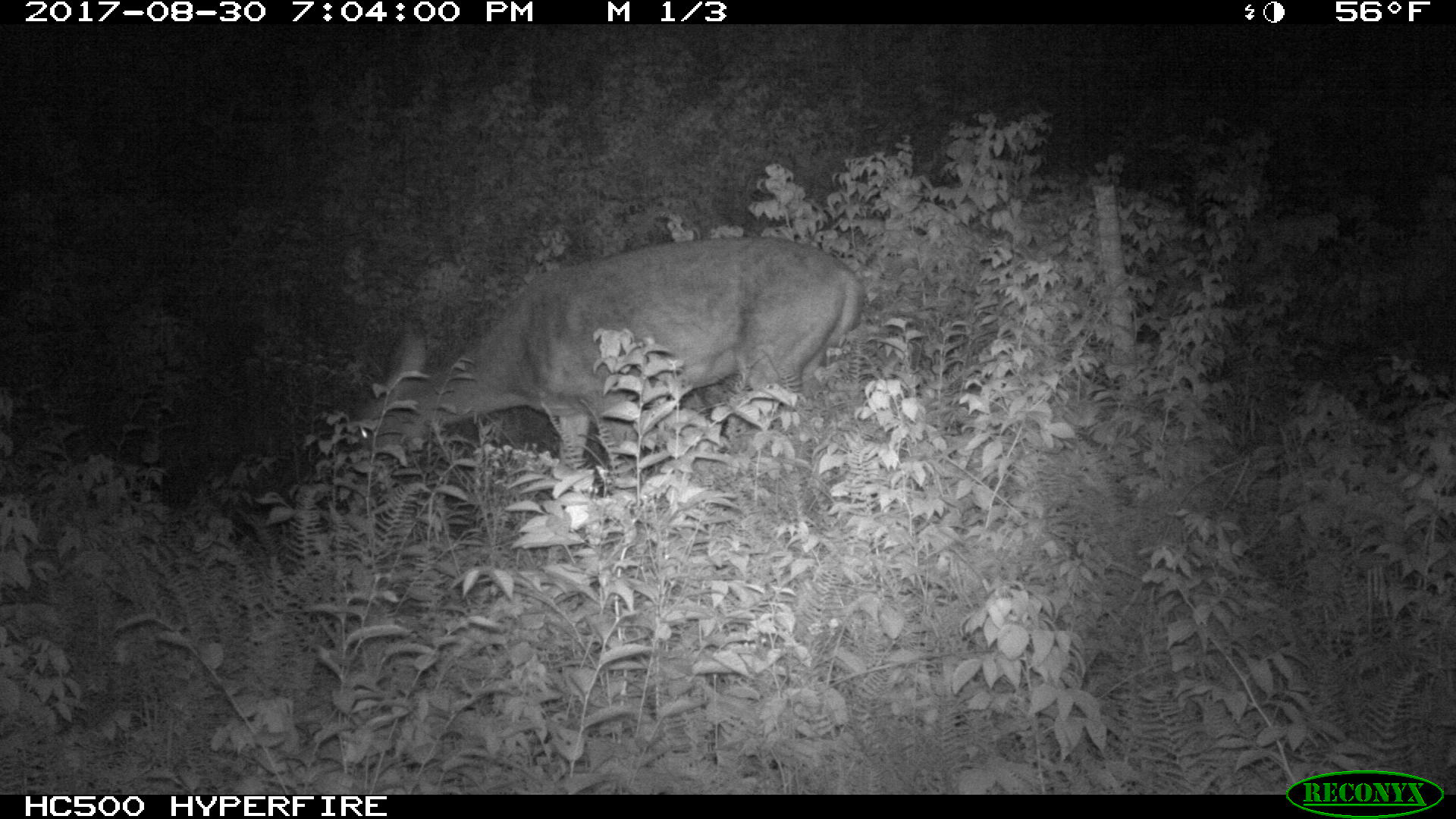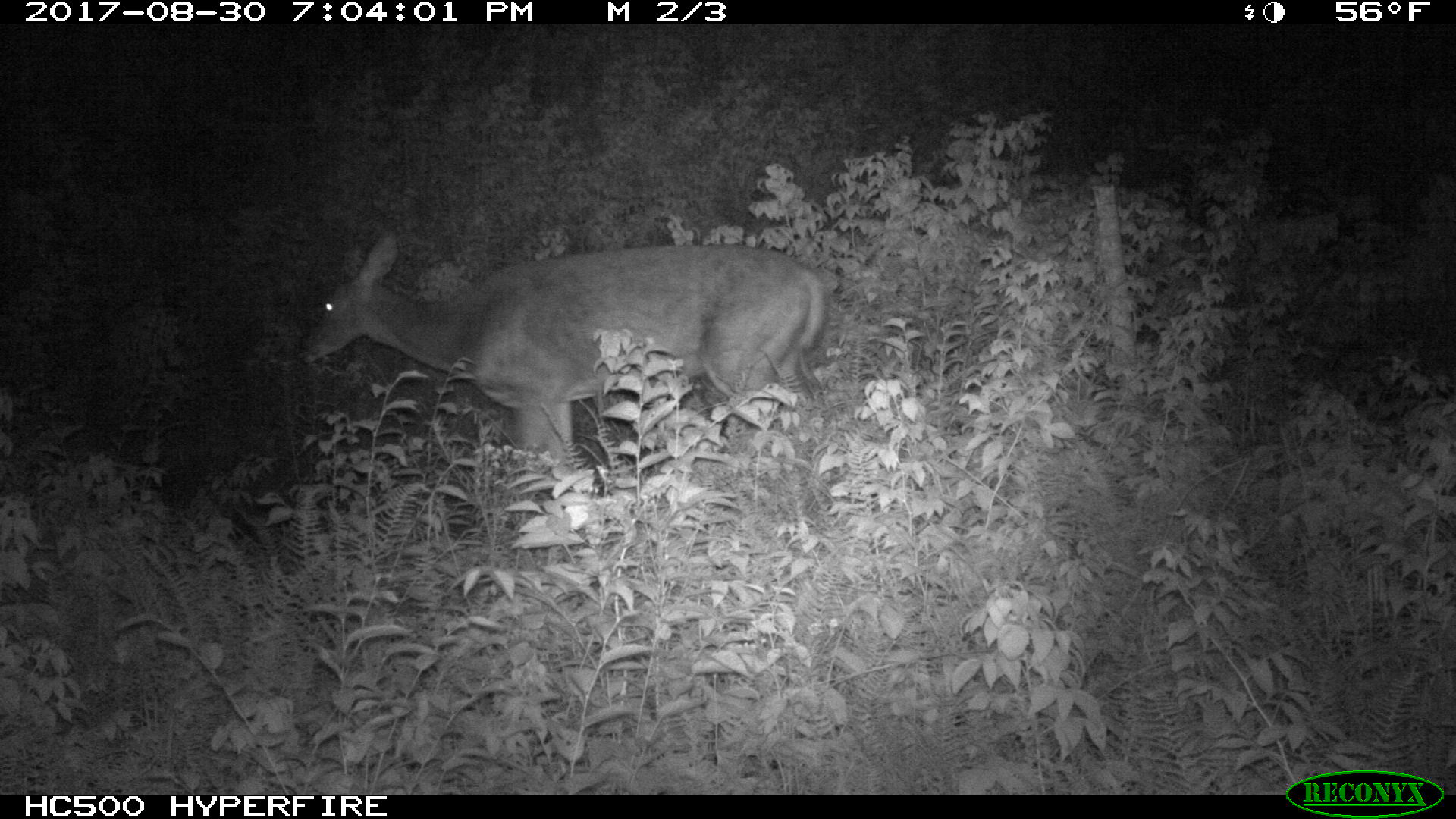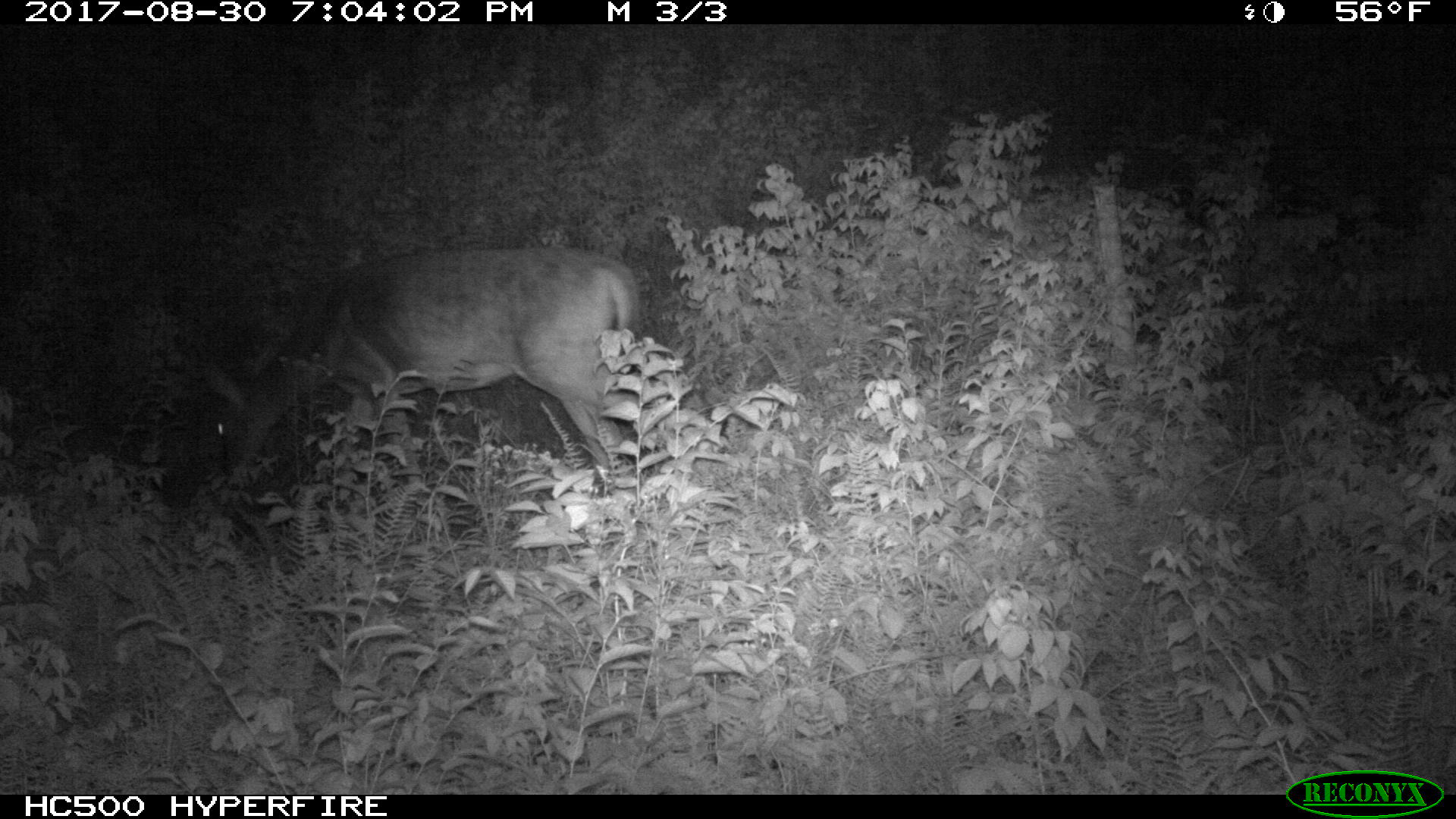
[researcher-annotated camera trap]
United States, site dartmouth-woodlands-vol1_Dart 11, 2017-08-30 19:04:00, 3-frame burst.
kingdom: Animalia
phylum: Chordata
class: Mammalia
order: Artiodactyla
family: Cervidae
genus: Odocoileus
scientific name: Odocoileus virginianus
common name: white-tailed deer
White-tailed deer (Odocoileus virginianus).